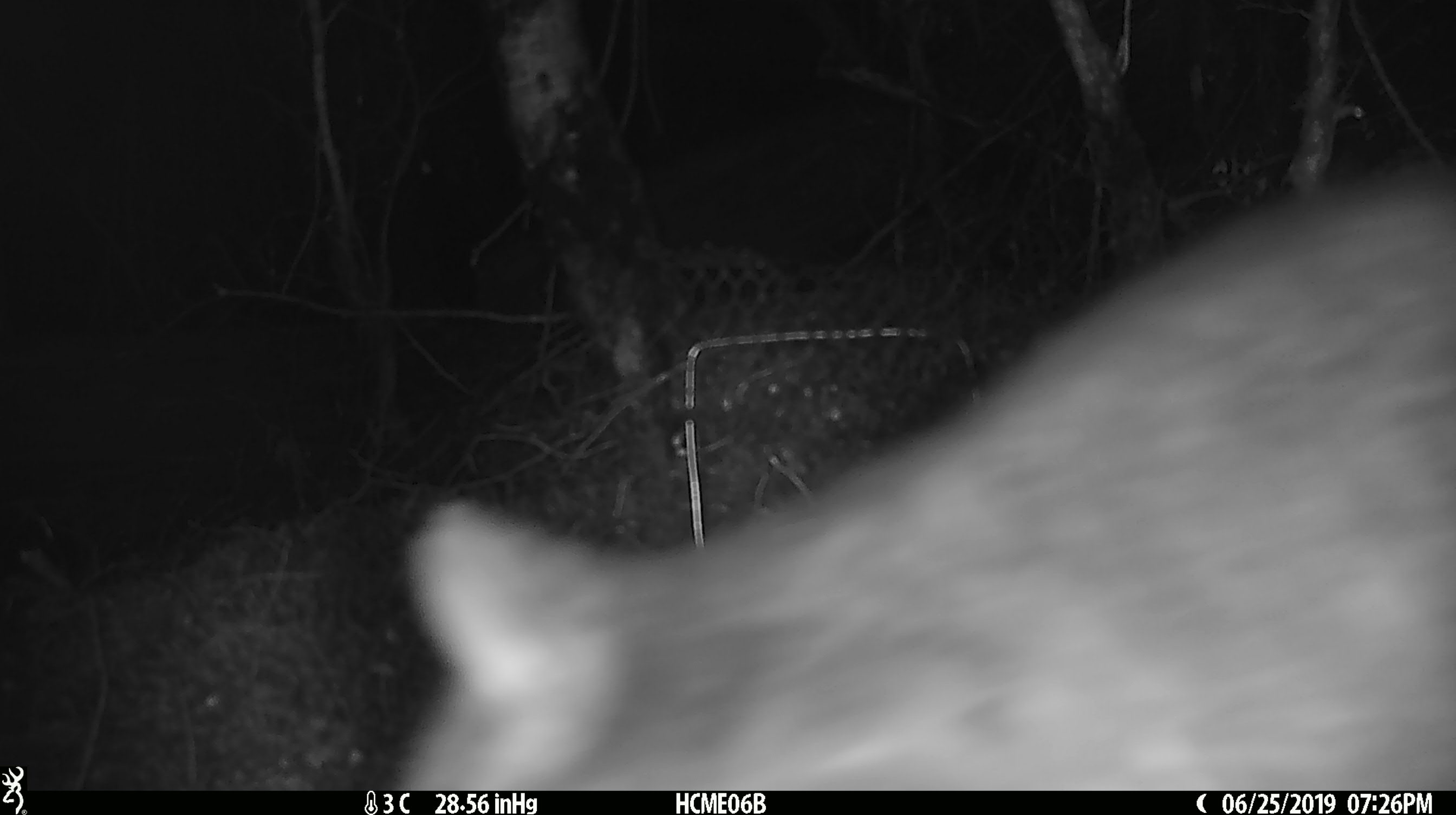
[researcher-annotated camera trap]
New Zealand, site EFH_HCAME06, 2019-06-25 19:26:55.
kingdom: Animalia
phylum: Chordata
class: Mammalia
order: Diprotodontia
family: Phalangeridae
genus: Trichosurus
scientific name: Trichosurus vulpecula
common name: common brushtail possum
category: possum